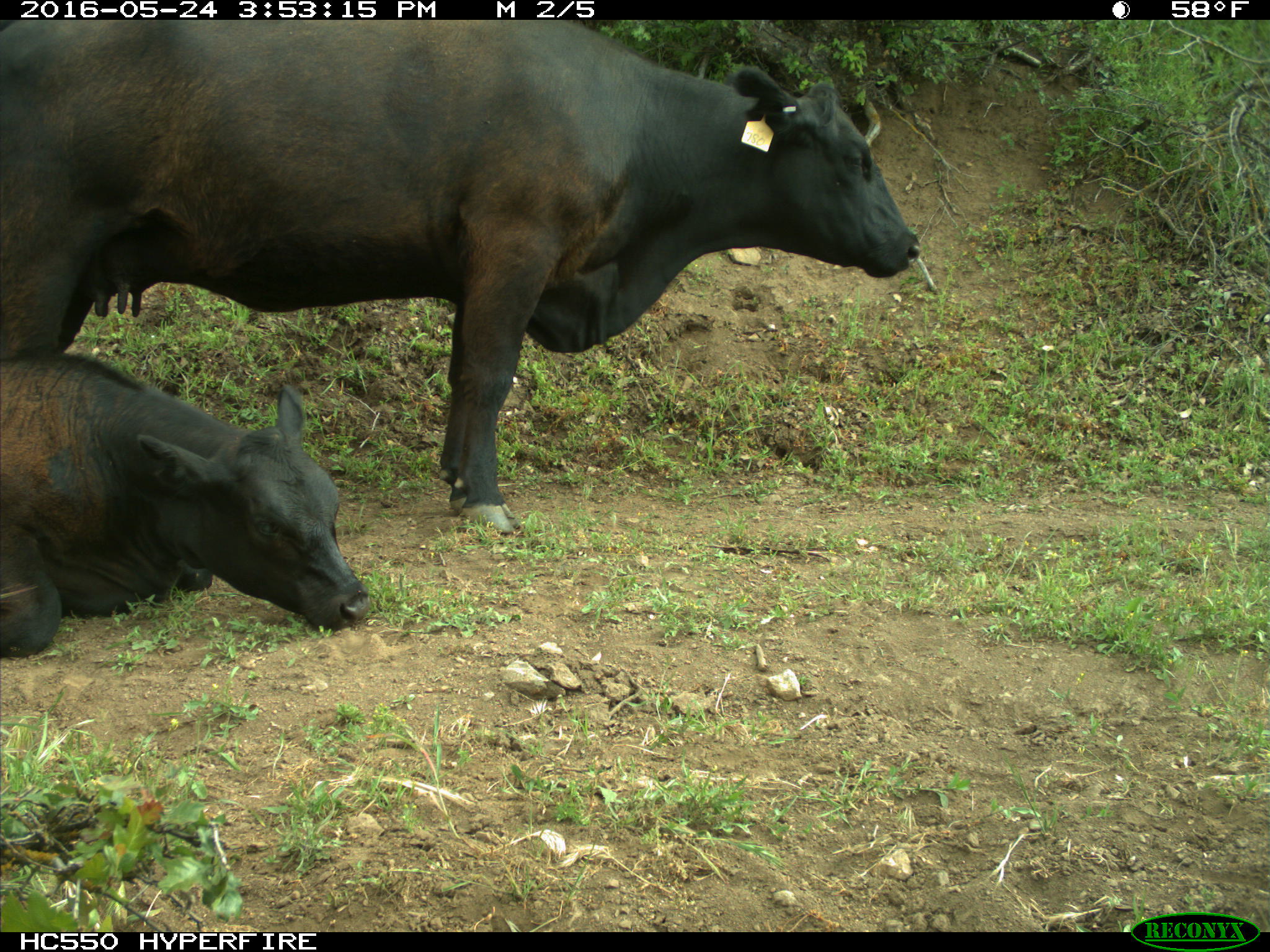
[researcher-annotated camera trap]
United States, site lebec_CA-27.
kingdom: Animalia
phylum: Chordata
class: Mammalia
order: Artiodactyla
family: Bovidae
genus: Bos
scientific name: Bos taurus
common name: domestic cow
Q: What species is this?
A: Bos taurus (domestic cow).